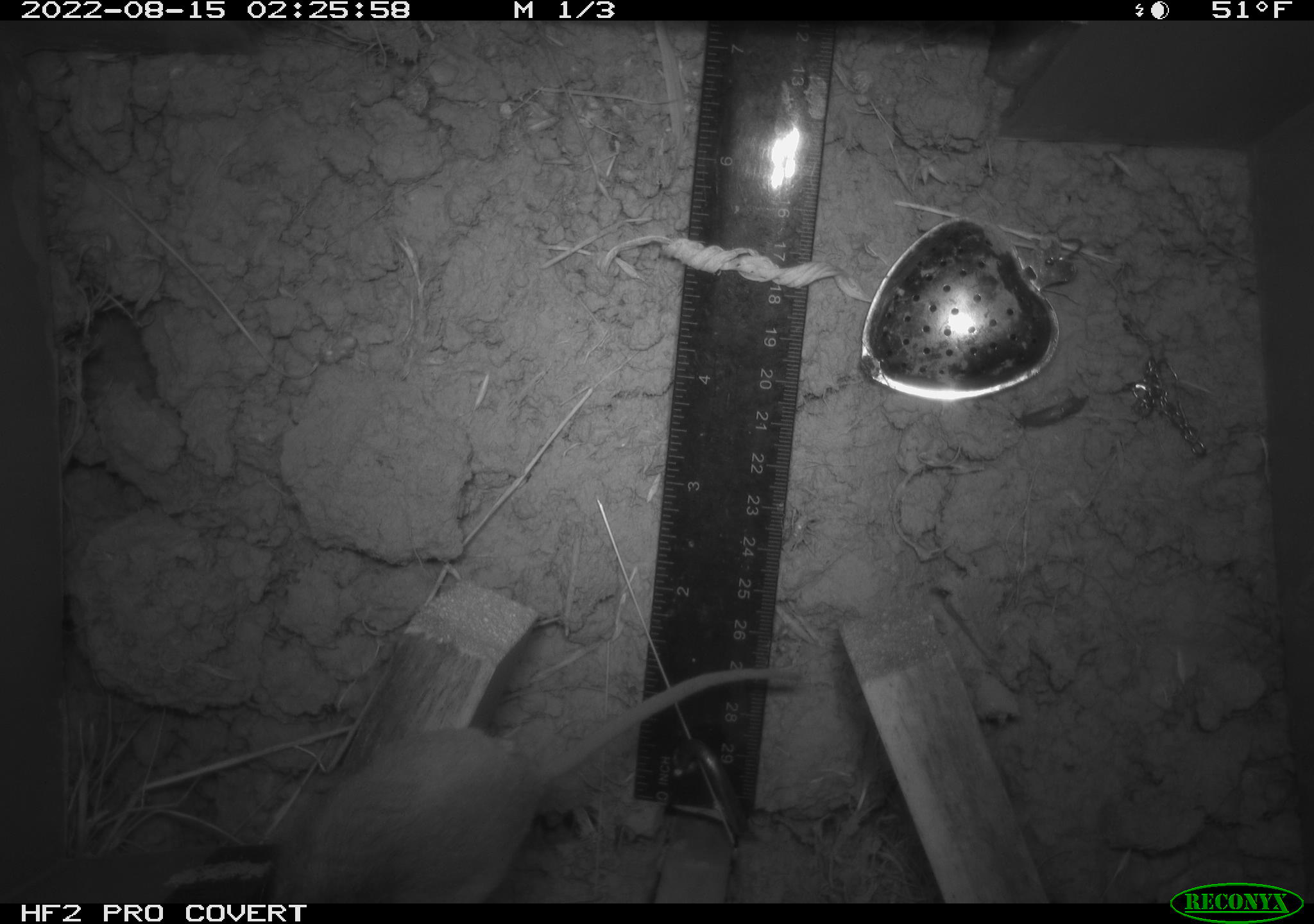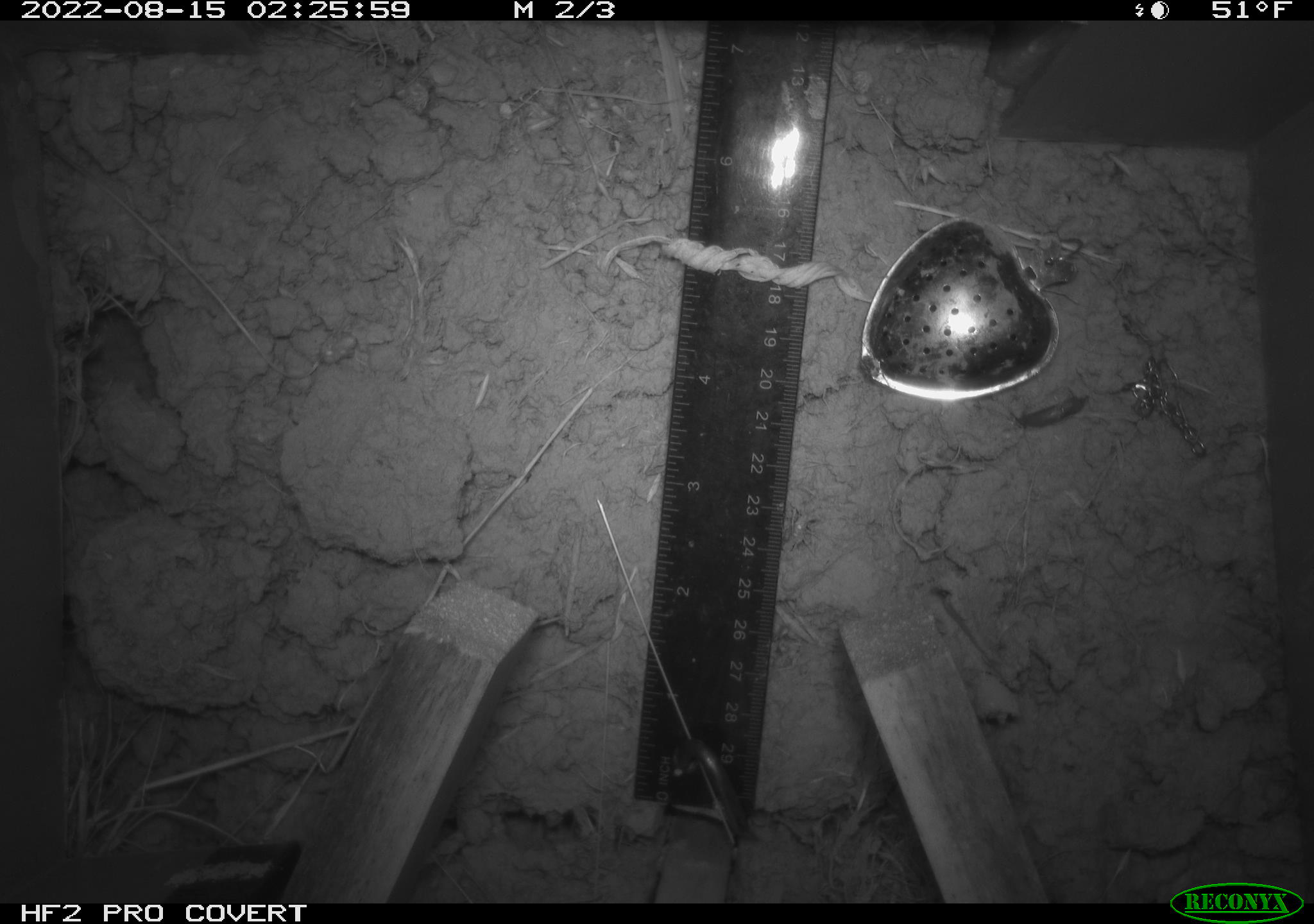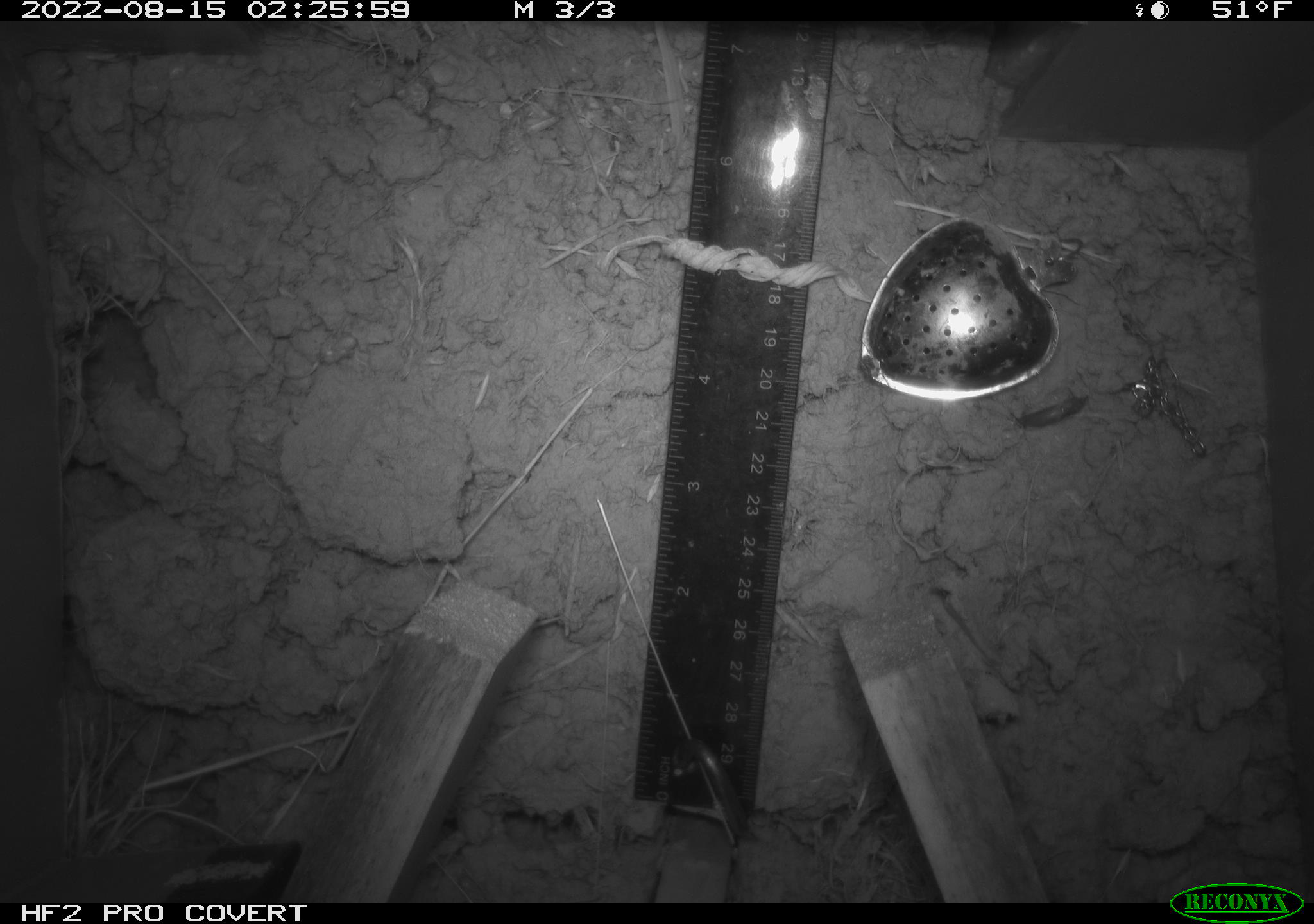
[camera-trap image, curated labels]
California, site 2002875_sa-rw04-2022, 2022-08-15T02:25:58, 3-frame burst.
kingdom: Animalia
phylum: Chordata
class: Mammalia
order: Rodentia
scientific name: Rodentia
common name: mouse species